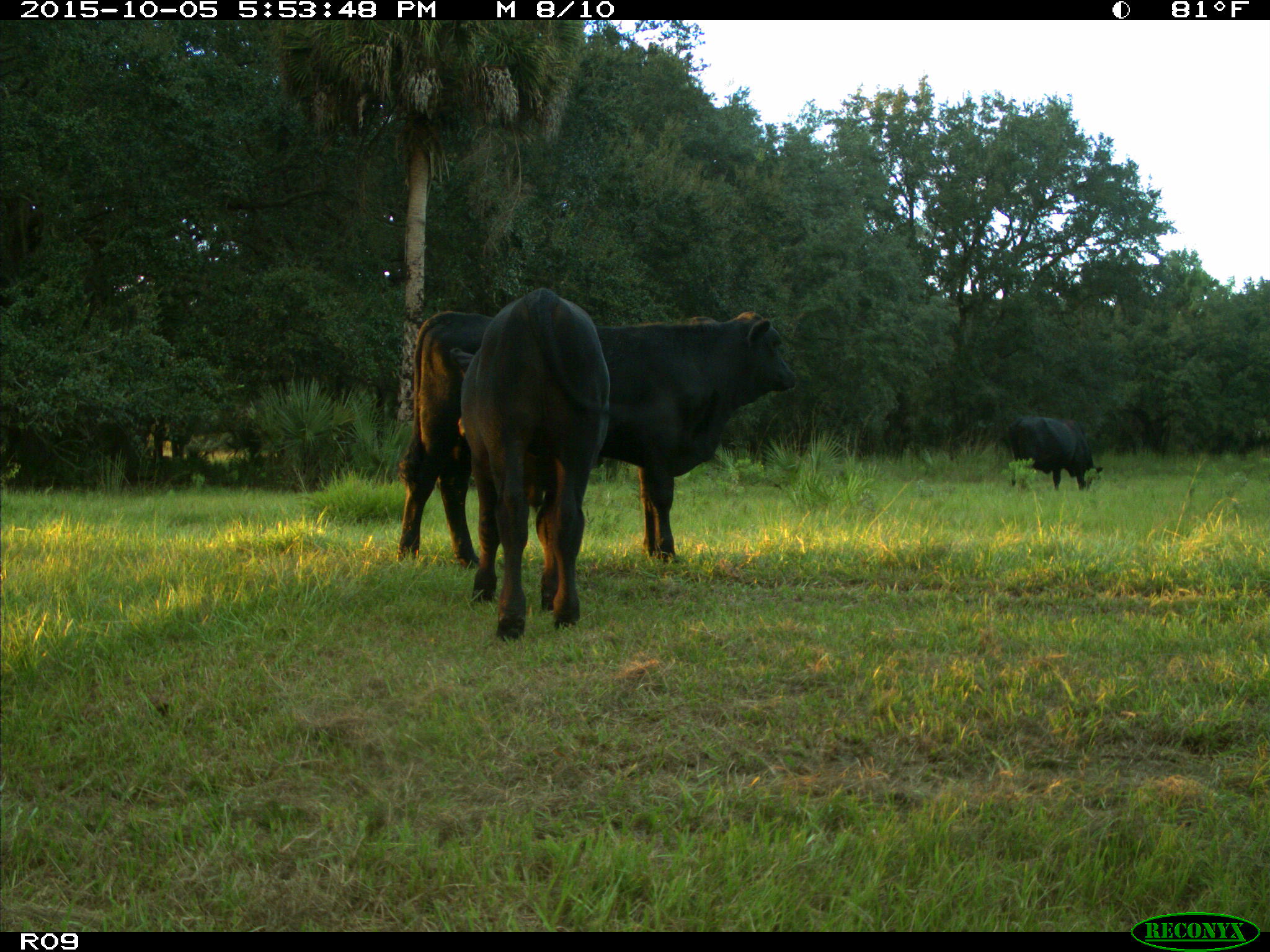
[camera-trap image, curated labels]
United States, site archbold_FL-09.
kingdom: Animalia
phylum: Chordata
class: Mammalia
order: Artiodactyla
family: Bovidae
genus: Bos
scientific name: Bos taurus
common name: domestic cow